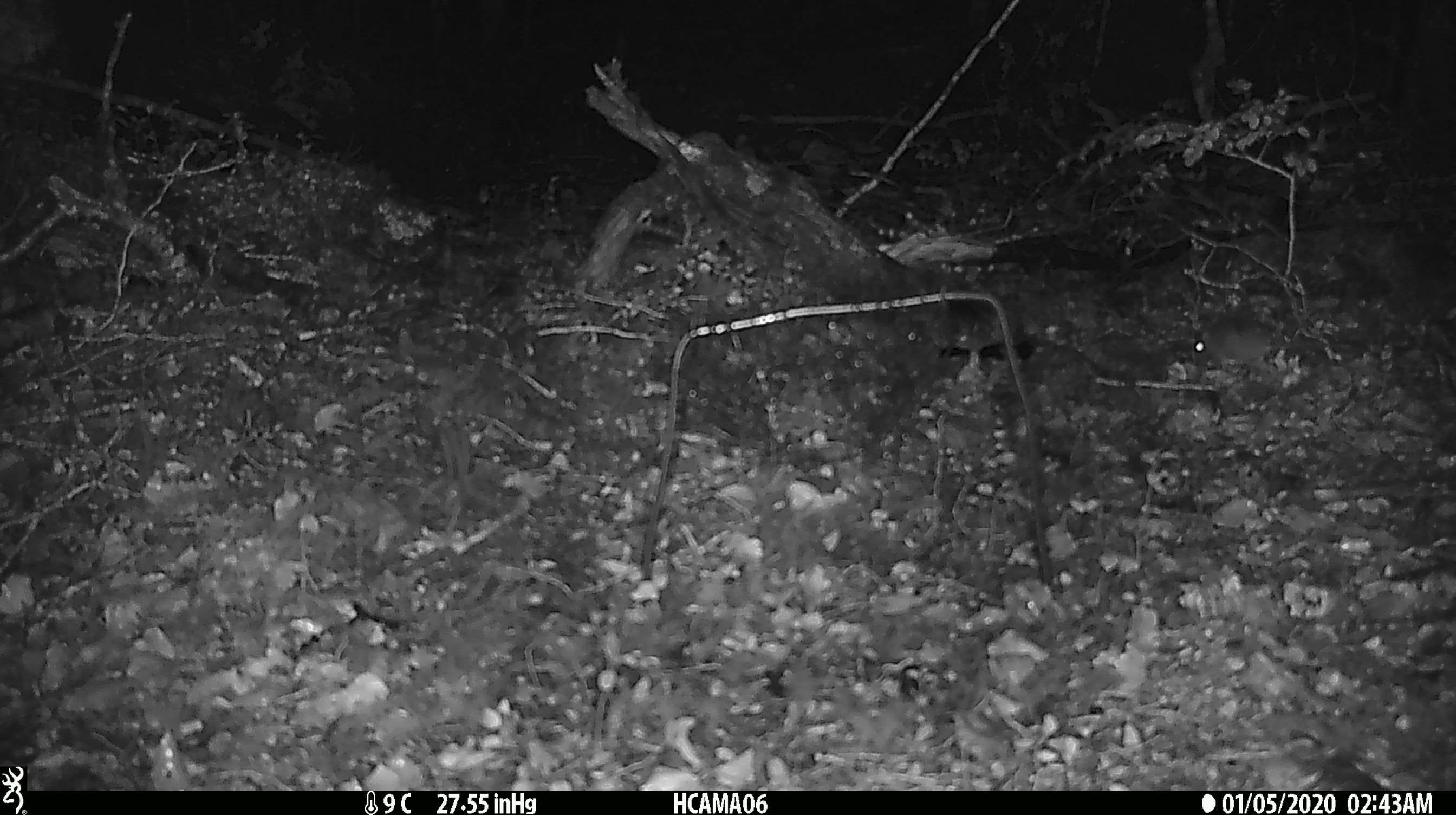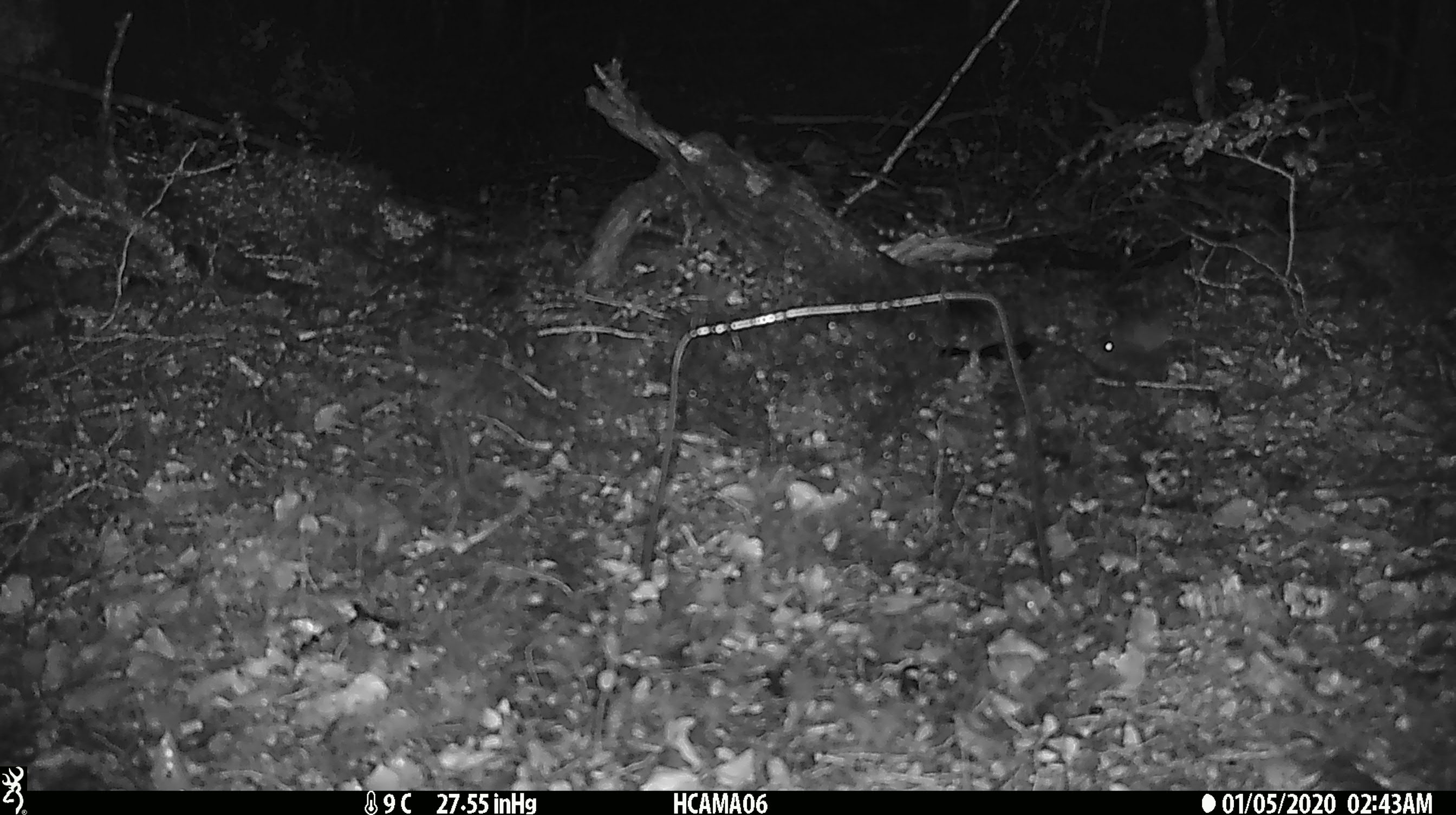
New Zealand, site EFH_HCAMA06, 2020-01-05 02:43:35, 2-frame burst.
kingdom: Animalia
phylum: Chordata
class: Mammalia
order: Rodentia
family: Muridae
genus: Mus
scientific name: Mus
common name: mouse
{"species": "mouse (Mus)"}